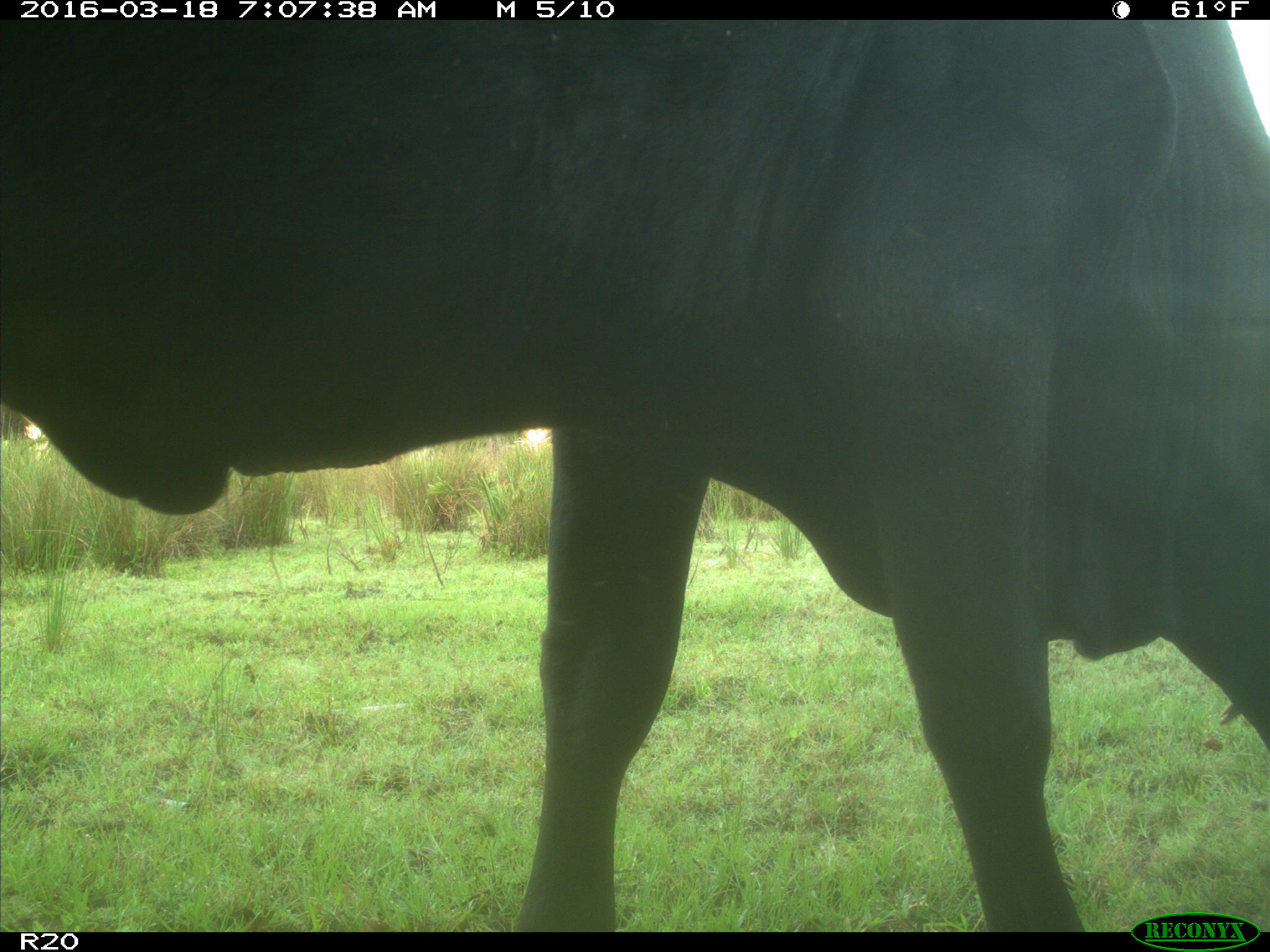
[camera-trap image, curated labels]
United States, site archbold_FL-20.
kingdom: Animalia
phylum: Chordata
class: Mammalia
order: Artiodactyla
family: Bovidae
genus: Bos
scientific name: Bos taurus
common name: domestic cow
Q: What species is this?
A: Bos taurus (domestic cow).